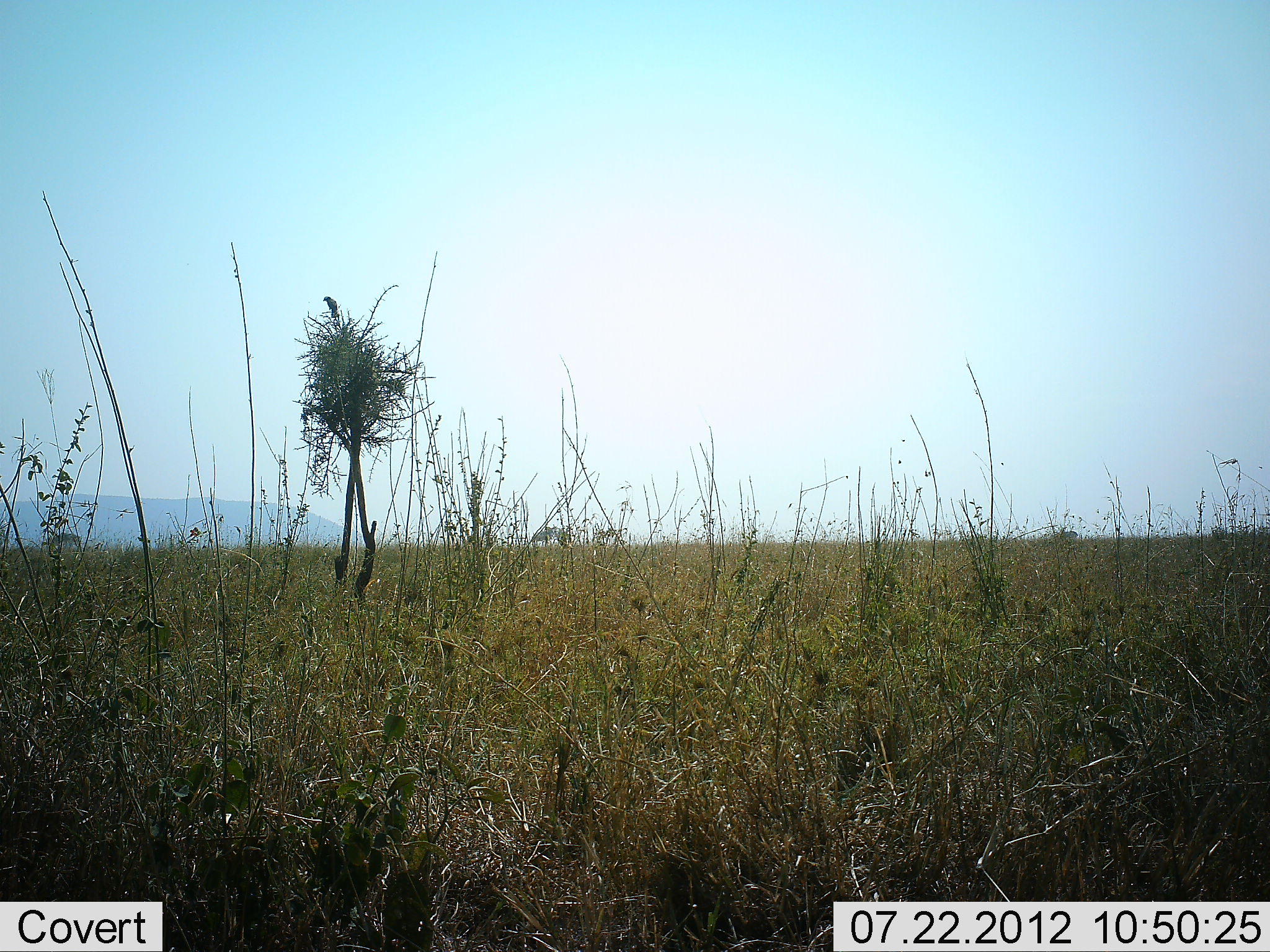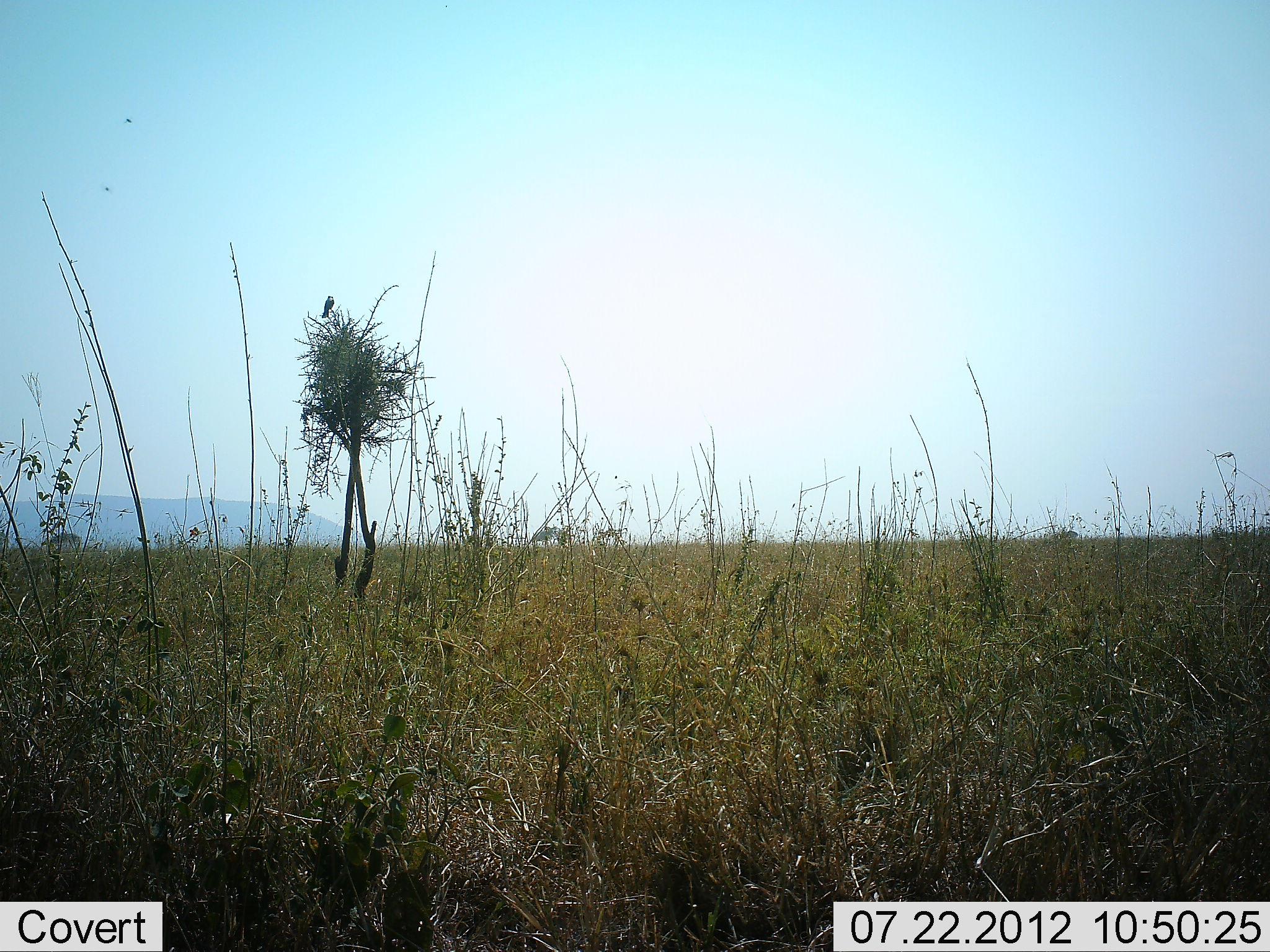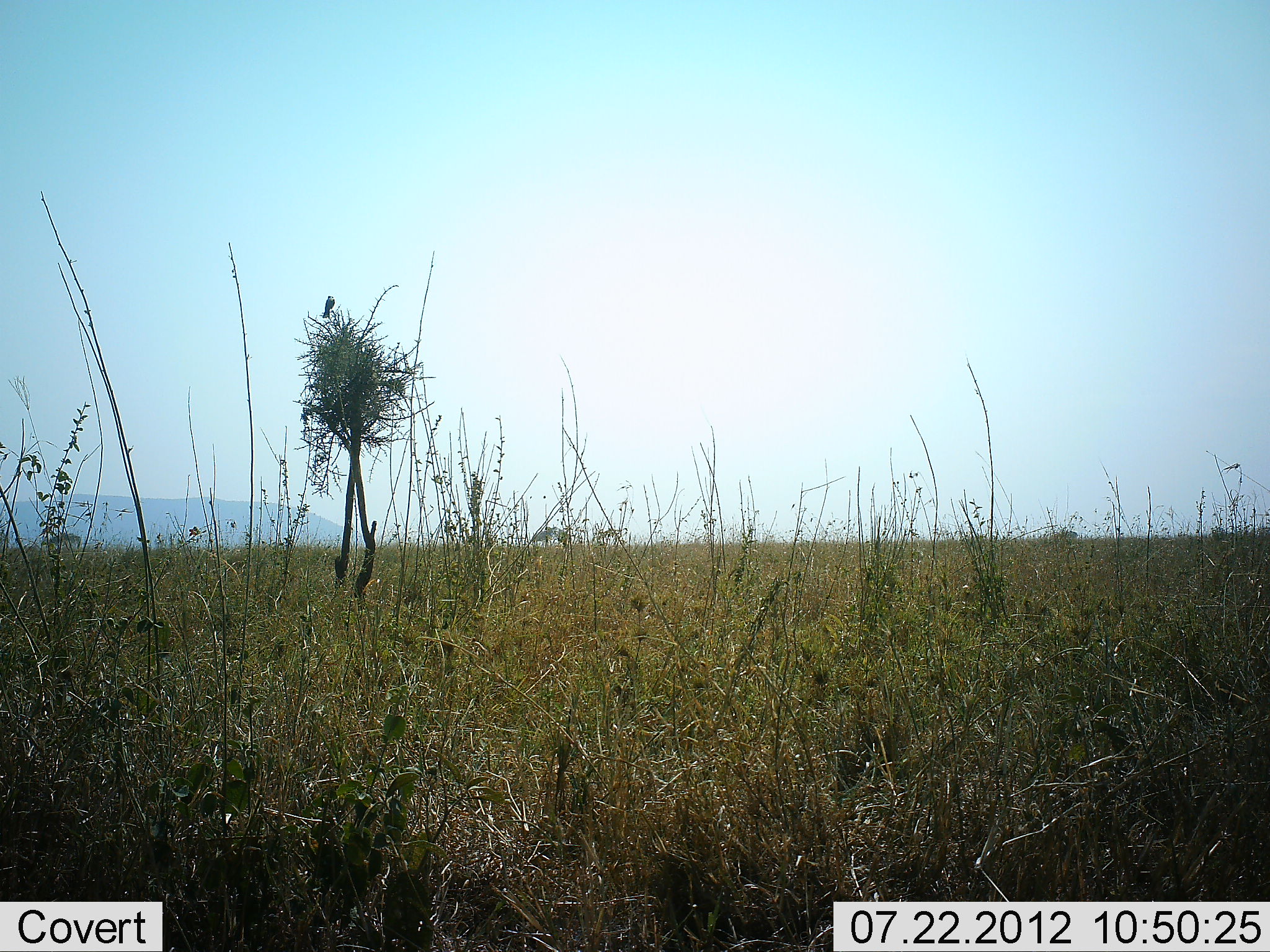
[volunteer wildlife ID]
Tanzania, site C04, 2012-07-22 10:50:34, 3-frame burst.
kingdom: Animalia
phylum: Chordata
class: Aves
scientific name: Aves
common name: bird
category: otherbird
Otherbird (bird) (Aves), count 1. Behavior (volunteer vote fractions): standing 64%, resting 36%, moving 0%, interacting 0%. Young present (vote fraction): 0%. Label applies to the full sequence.